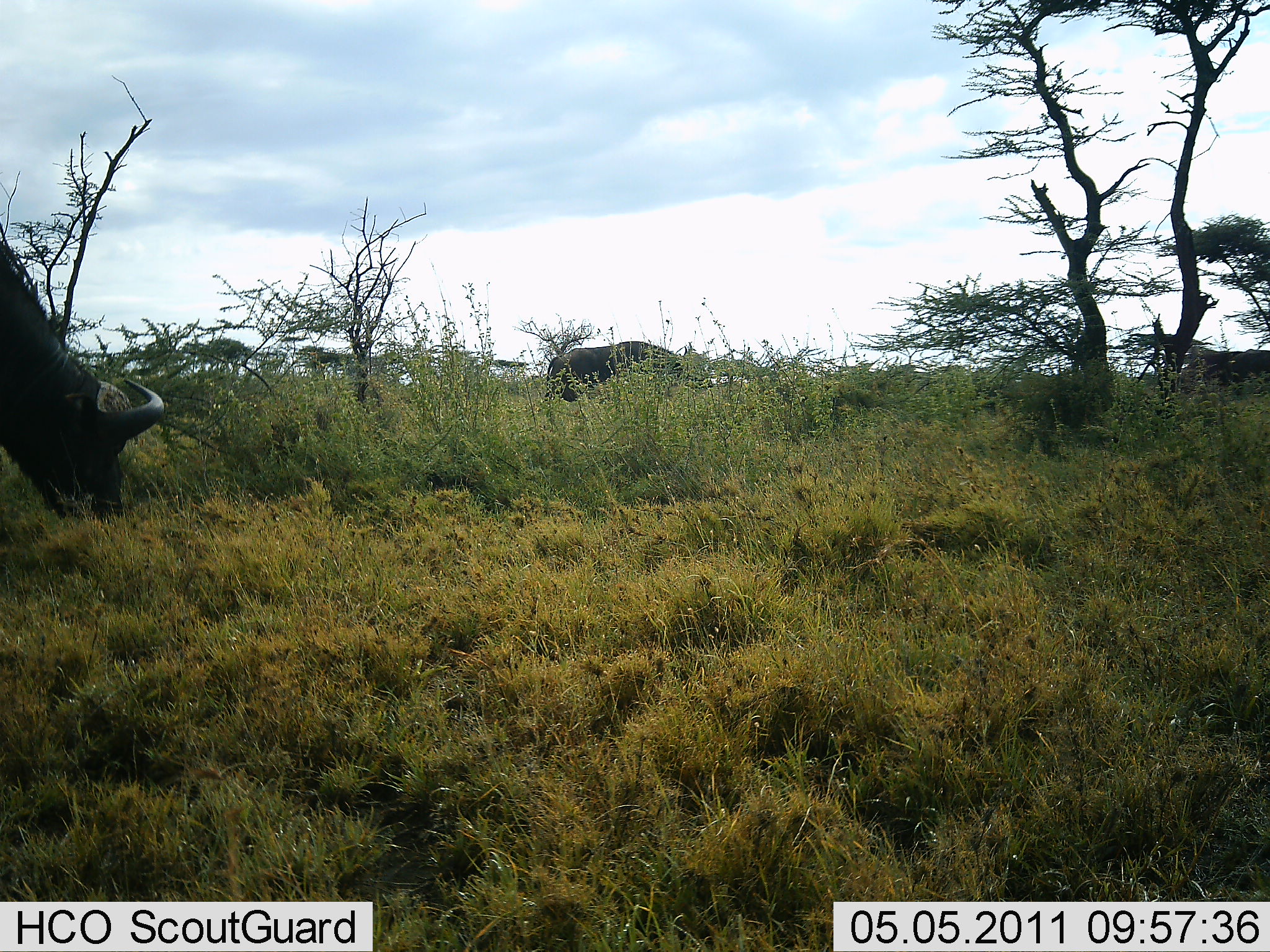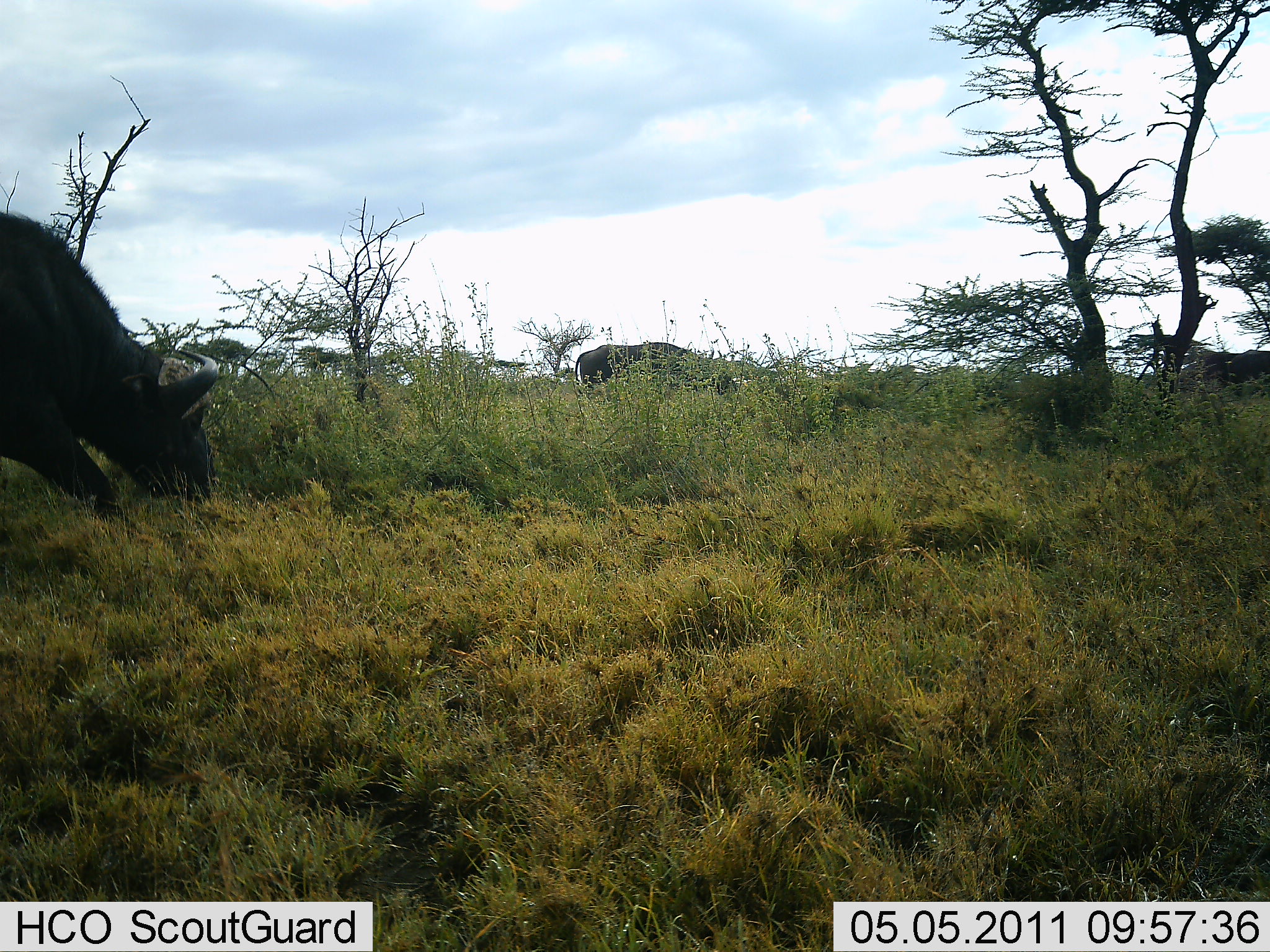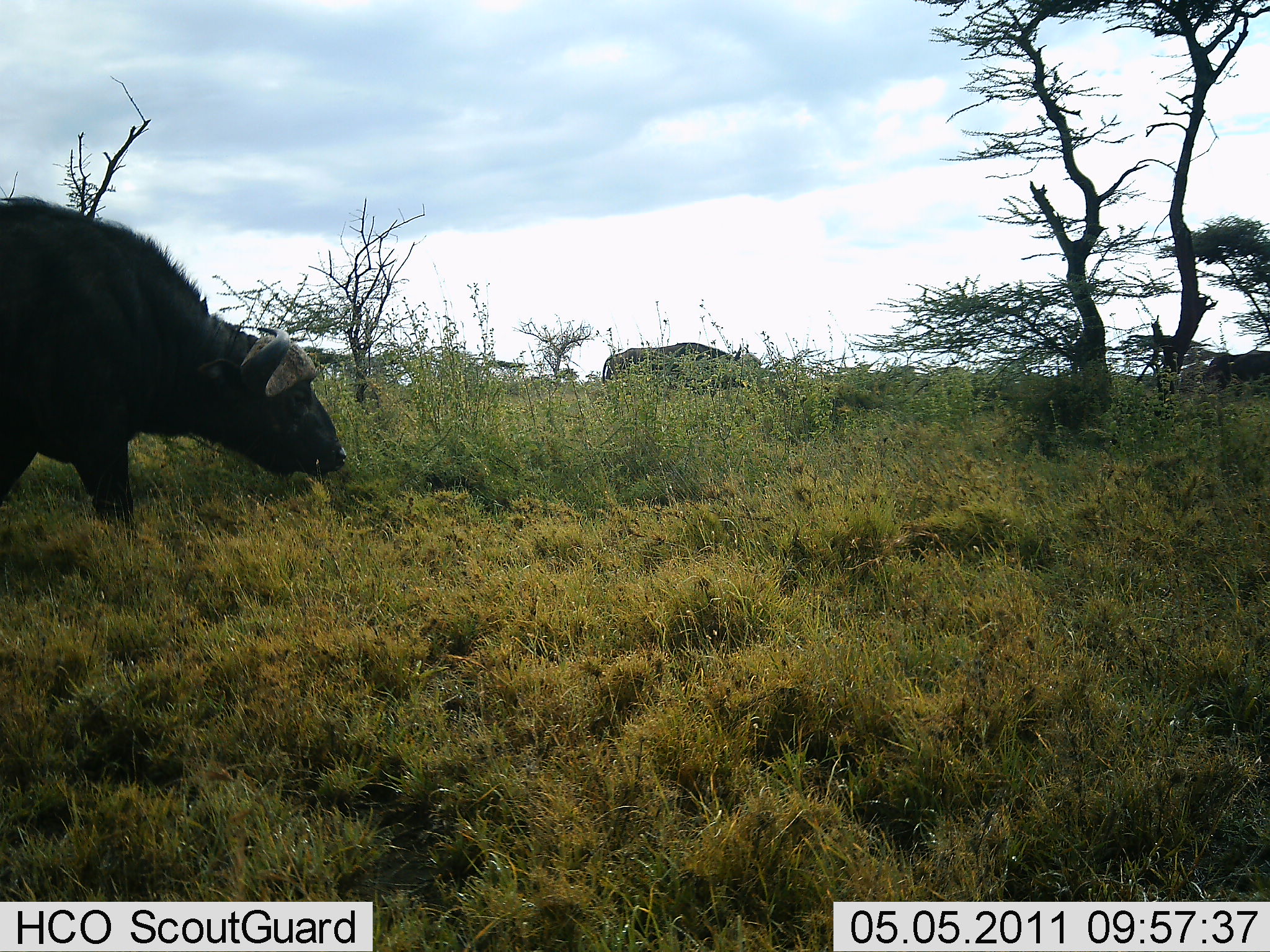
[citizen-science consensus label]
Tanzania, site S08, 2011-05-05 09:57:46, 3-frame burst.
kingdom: Animalia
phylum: Chordata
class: Mammalia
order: Artiodactyla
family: Bovidae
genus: Syncerus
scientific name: Syncerus caffer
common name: cape buffalo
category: buffalo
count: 3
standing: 0%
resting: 0%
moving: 70%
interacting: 0%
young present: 0%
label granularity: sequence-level